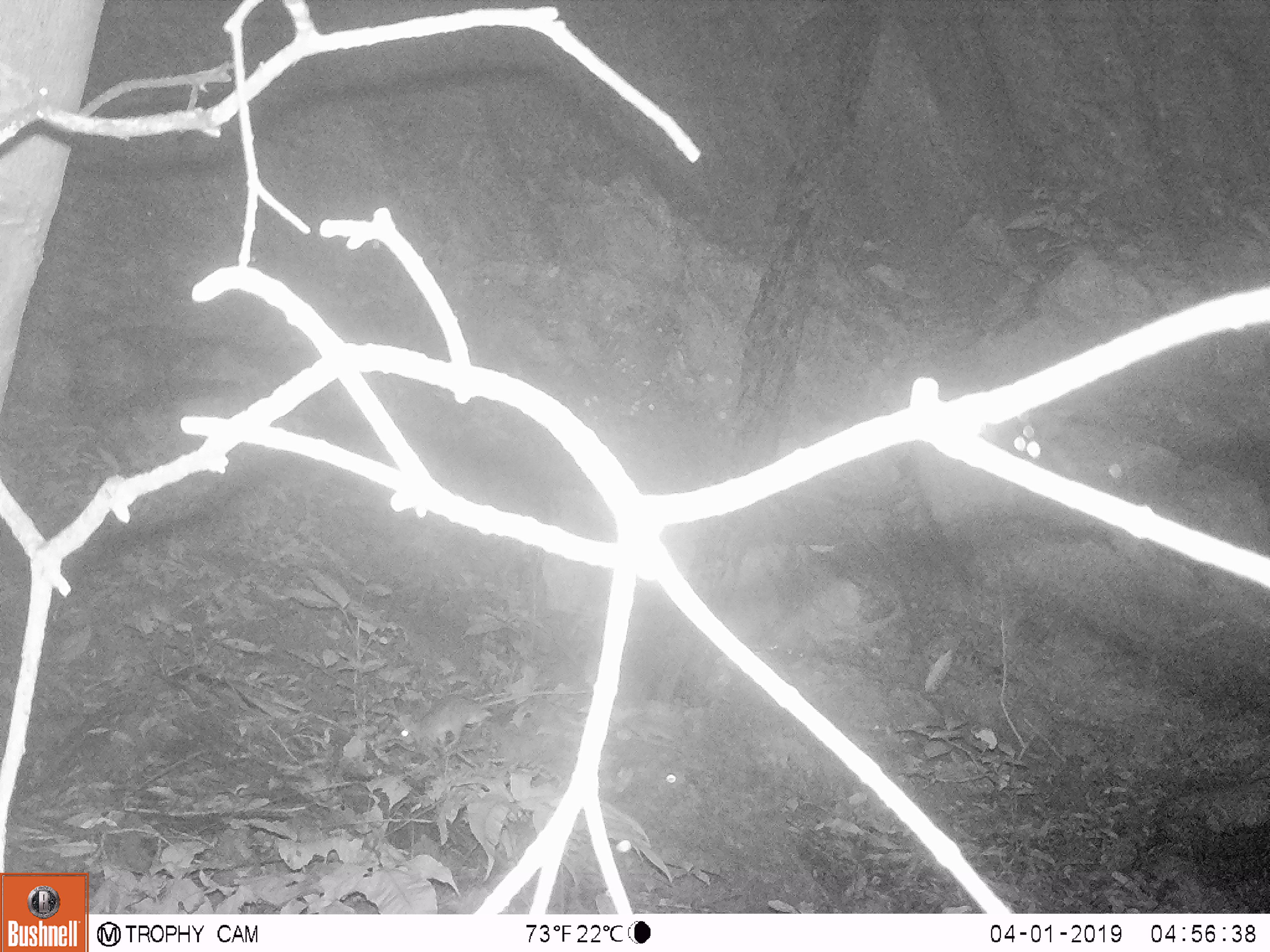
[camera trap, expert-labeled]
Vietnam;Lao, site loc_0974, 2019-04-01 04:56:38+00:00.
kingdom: Animalia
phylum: Chordata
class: Mammalia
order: Rodentia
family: Muridae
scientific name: Muridae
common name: old-world mice and rats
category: unidentified murid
Unidentified murid (old-world mice and rats) (Muridae). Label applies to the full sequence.